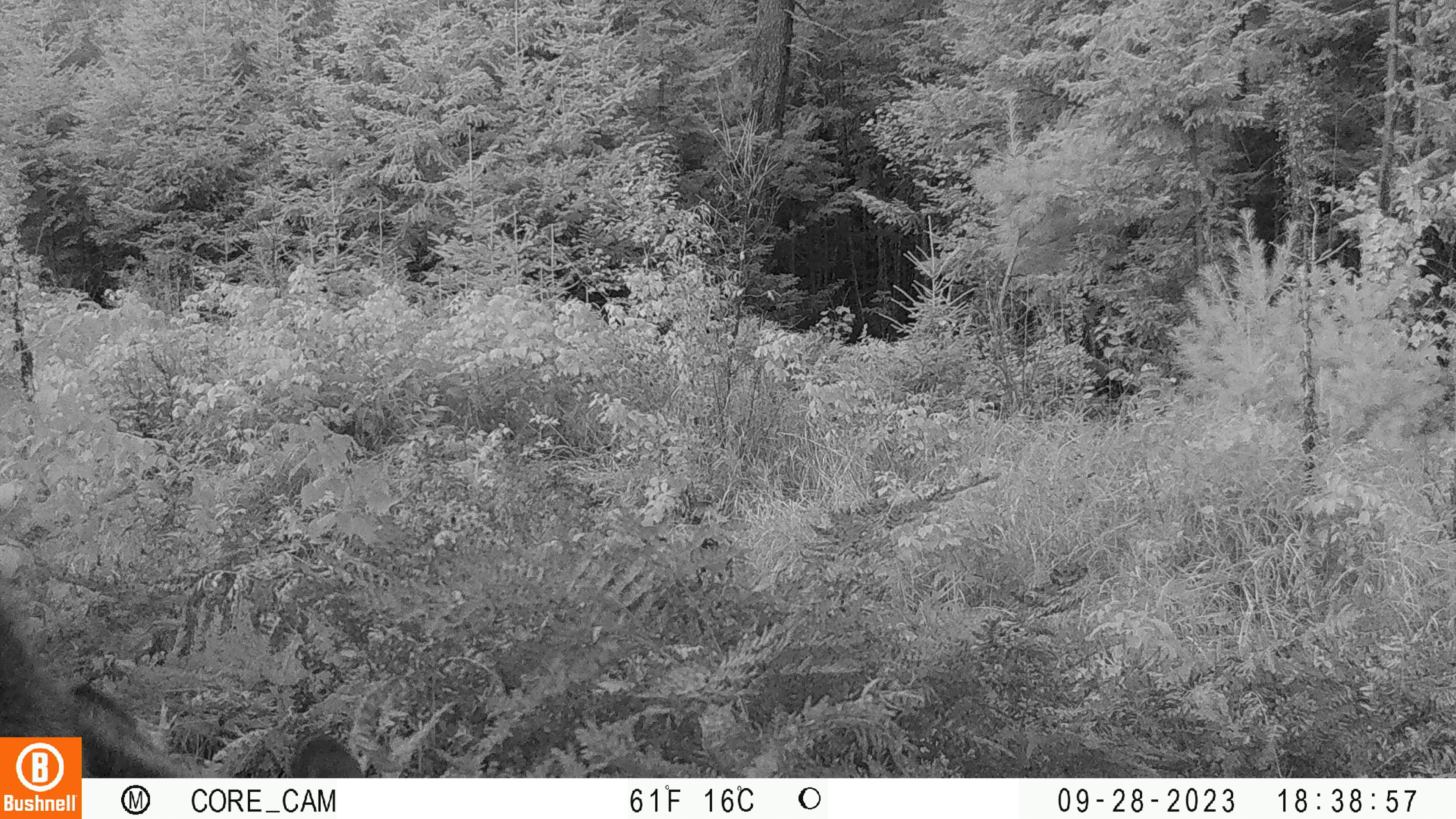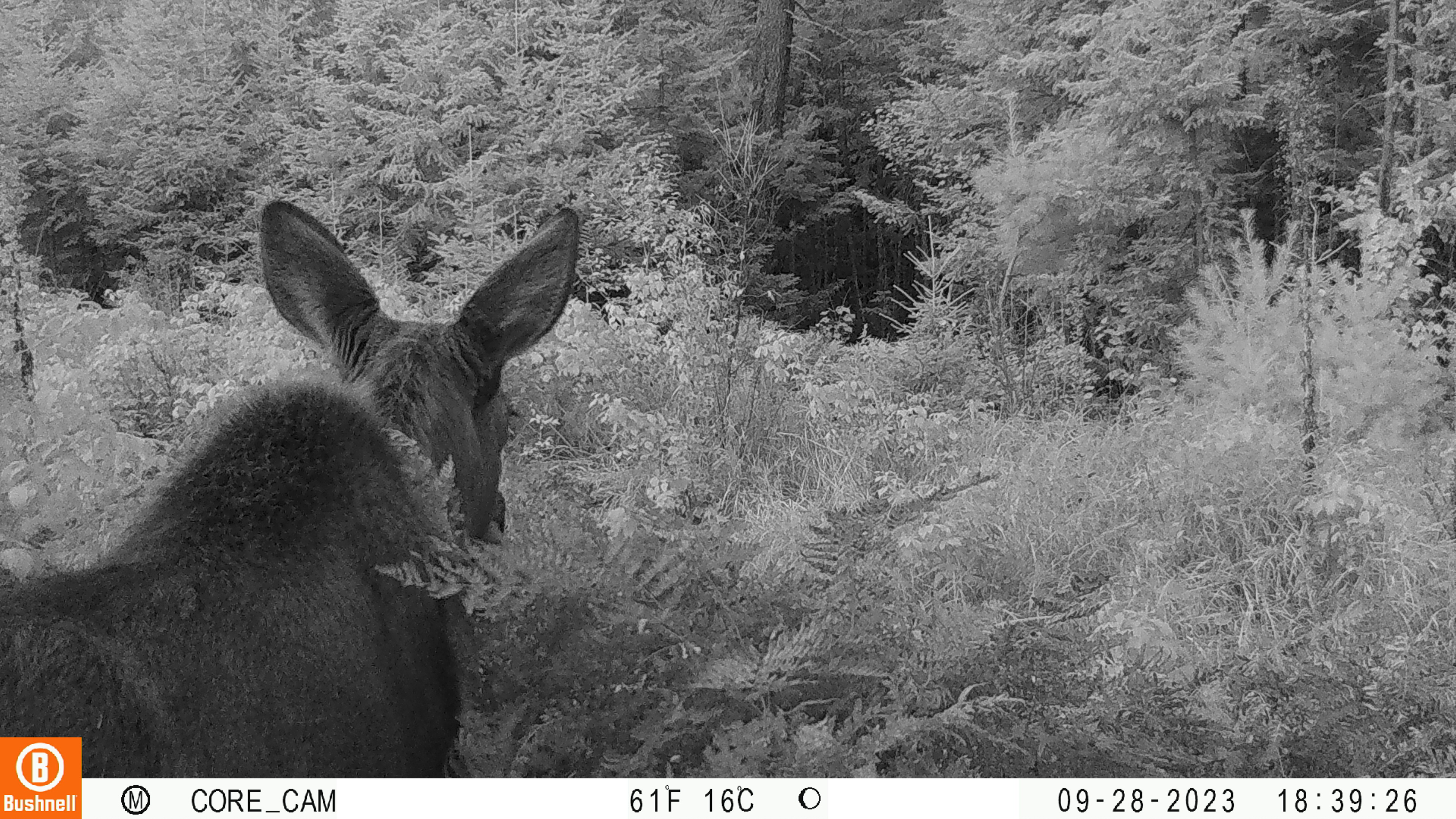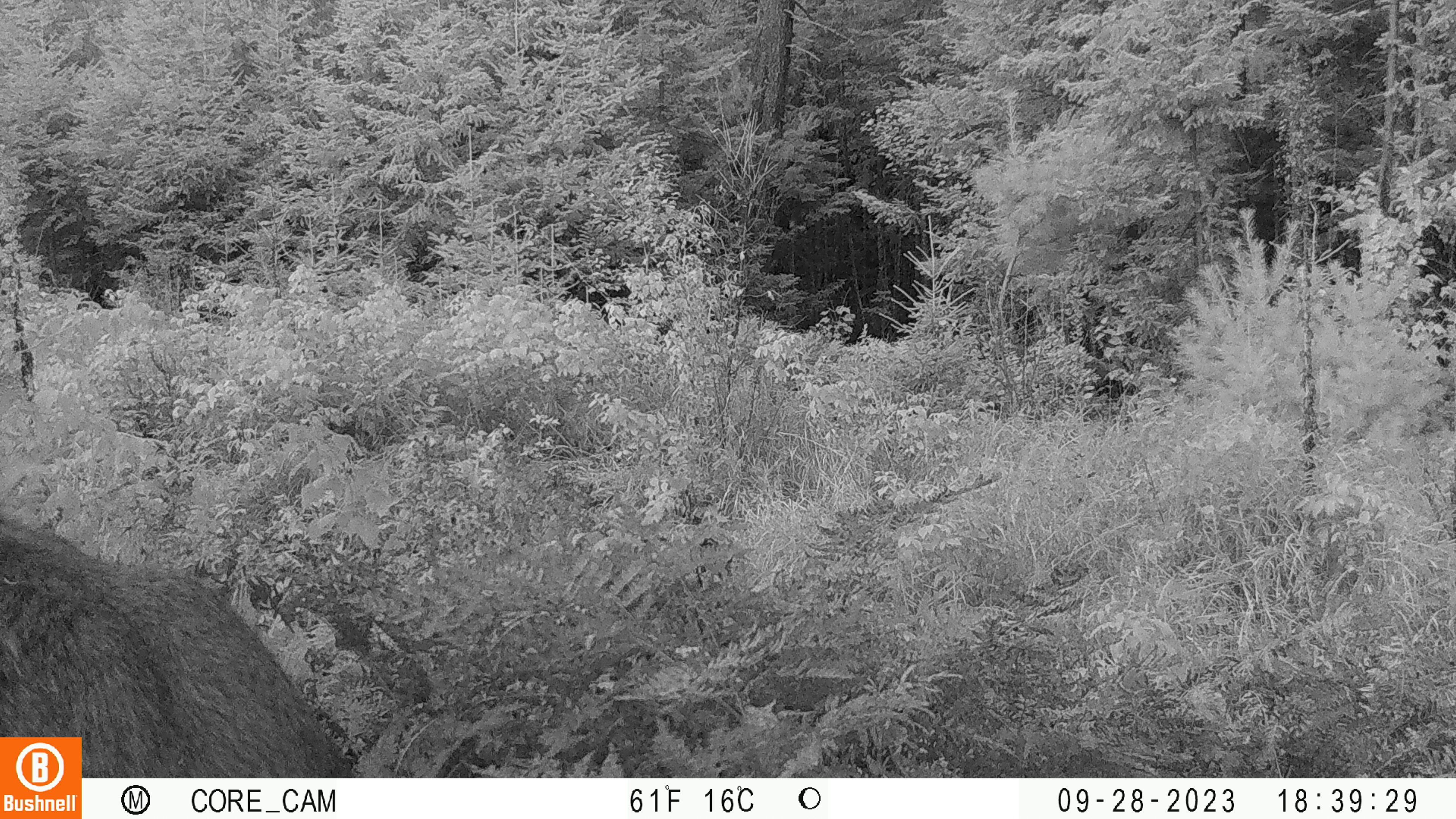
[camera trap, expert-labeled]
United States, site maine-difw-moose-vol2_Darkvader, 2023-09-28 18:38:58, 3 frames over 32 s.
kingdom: Animalia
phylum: Chordata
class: Mammalia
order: Artiodactyla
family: Cervidae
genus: Alces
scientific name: Alces alces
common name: moose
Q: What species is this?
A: Moose (Alces alces).